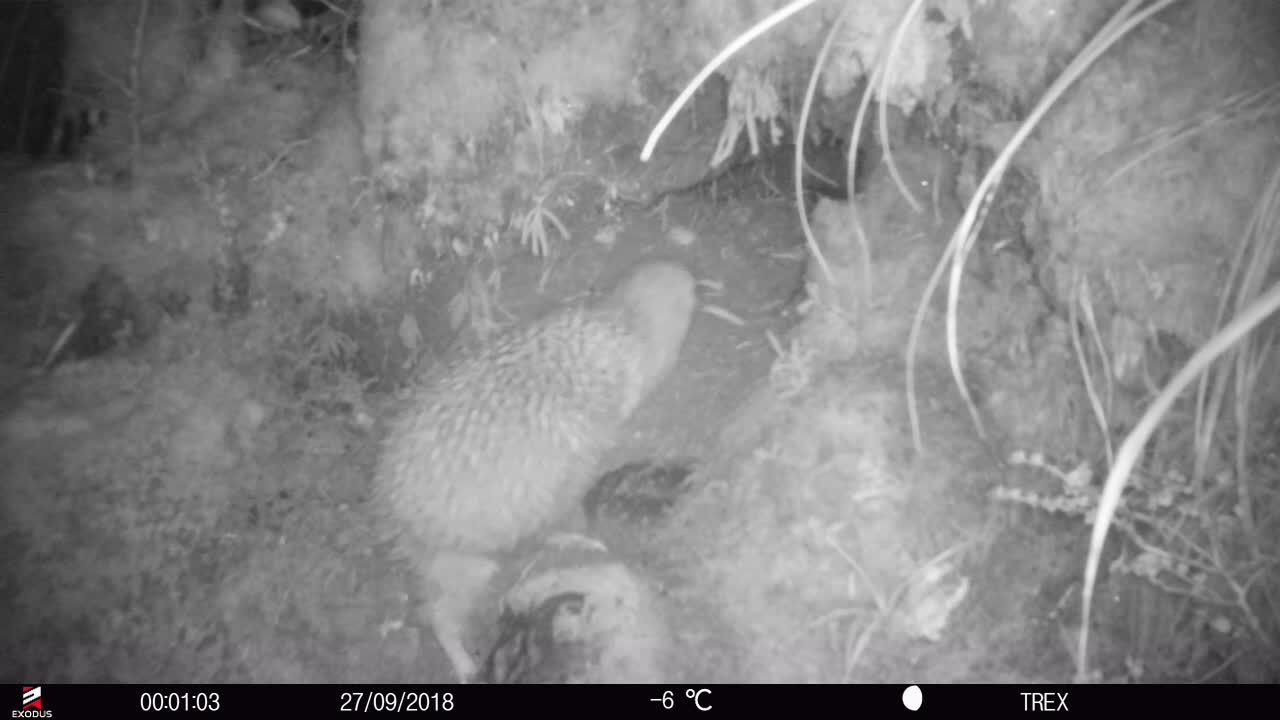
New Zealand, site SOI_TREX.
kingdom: Animalia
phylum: Chordata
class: Aves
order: Apterygiformes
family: Apterygidae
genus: Apteryx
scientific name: Apteryx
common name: kiwi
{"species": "kiwi (Apteryx)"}